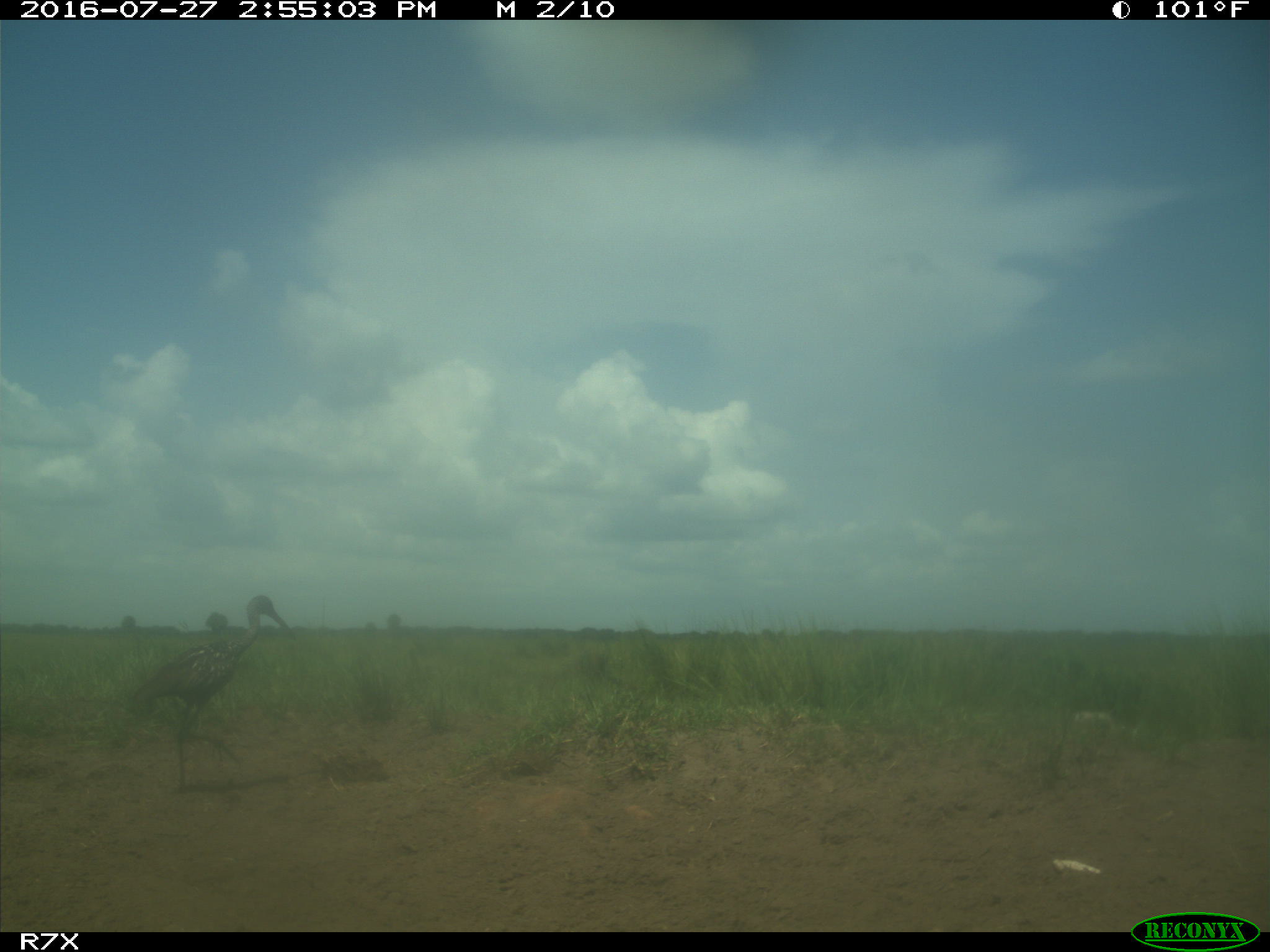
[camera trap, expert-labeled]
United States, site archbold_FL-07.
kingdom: Animalia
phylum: Chordata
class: Aves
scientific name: Aves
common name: birds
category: unidentified bird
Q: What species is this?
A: Unidentified bird (birds) (Aves).